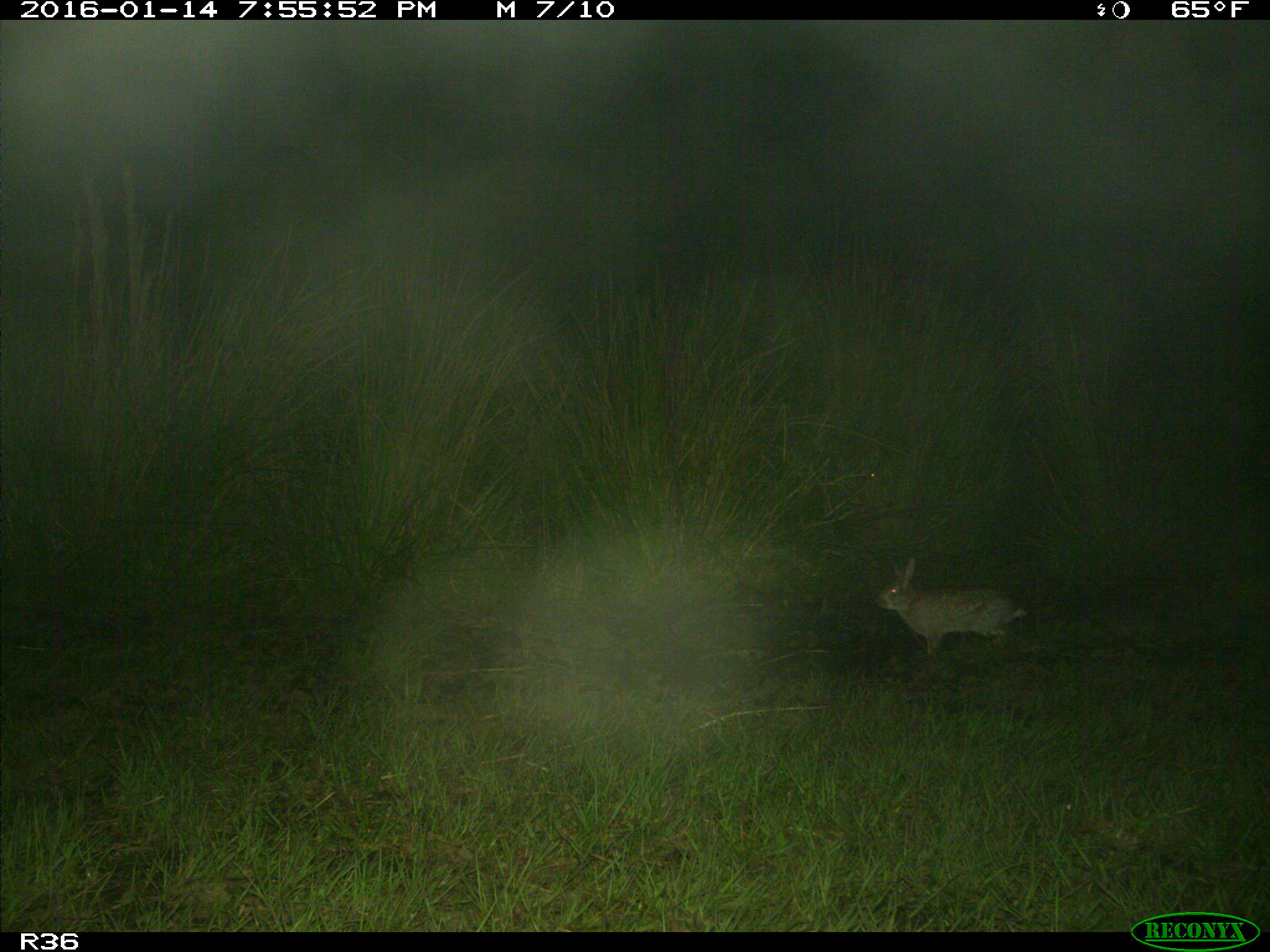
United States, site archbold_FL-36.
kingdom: Animalia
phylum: Chordata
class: Mammalia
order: Lagomorpha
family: Leporidae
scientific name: Leporidae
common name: rabbits and hares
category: unidentified rabbit